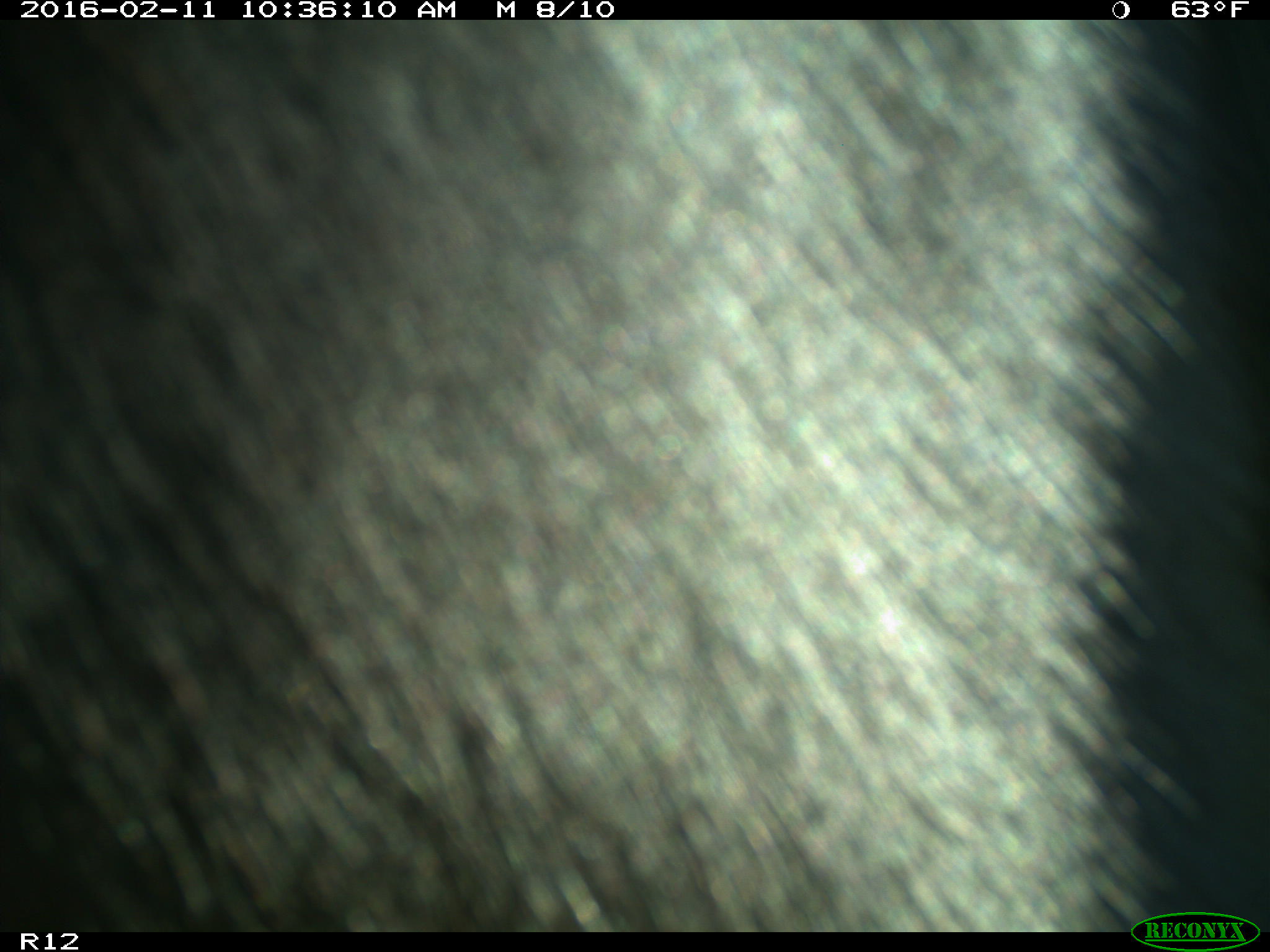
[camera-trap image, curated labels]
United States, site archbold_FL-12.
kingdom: Animalia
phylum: Chordata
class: Mammalia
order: Artiodactyla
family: Bovidae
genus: Bos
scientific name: Bos taurus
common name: domestic cow